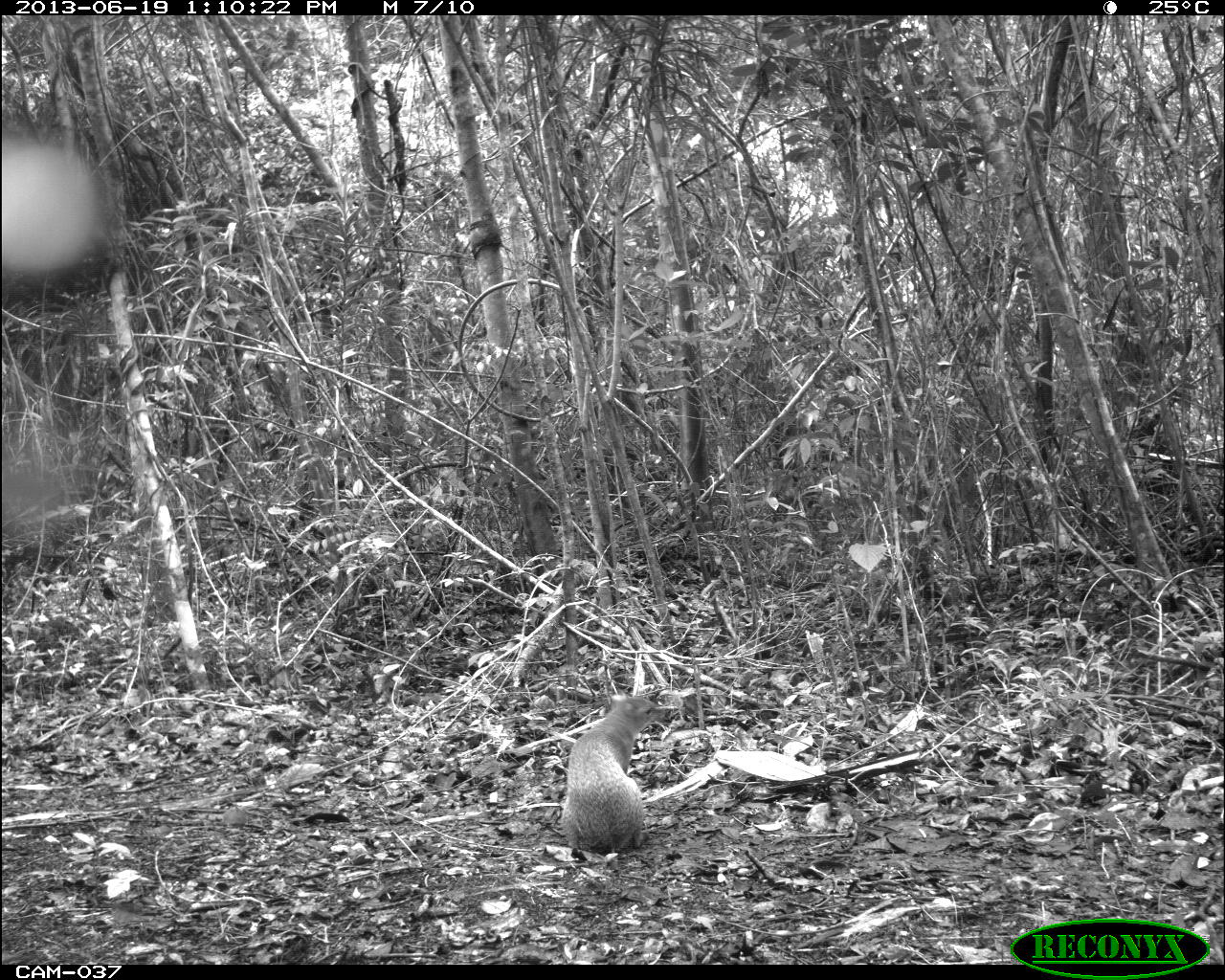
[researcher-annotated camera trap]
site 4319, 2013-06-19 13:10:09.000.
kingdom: Animalia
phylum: Chordata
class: Mammalia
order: Rodentia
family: Dasyproctidae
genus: Dasyprocta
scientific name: Dasyprocta punctata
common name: central american agouti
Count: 1.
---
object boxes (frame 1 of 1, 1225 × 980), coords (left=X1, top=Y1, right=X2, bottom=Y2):
dasyprocta punctata: (left=558, top=692, right=666, bottom=855)